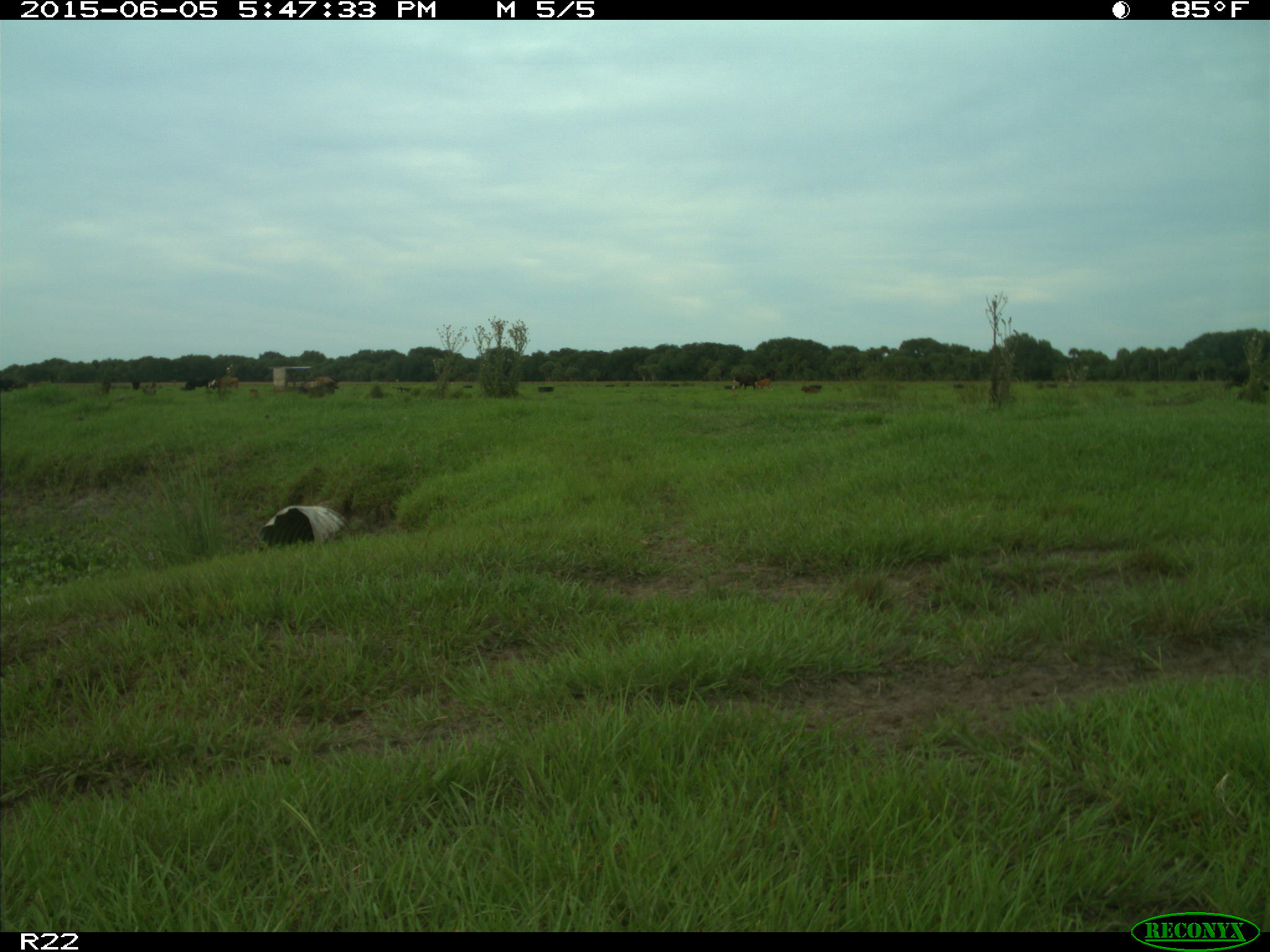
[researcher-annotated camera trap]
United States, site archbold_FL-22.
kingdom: Animalia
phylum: Chordata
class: Mammalia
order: Artiodactyla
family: Bovidae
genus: Bos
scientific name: Bos taurus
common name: domestic cow